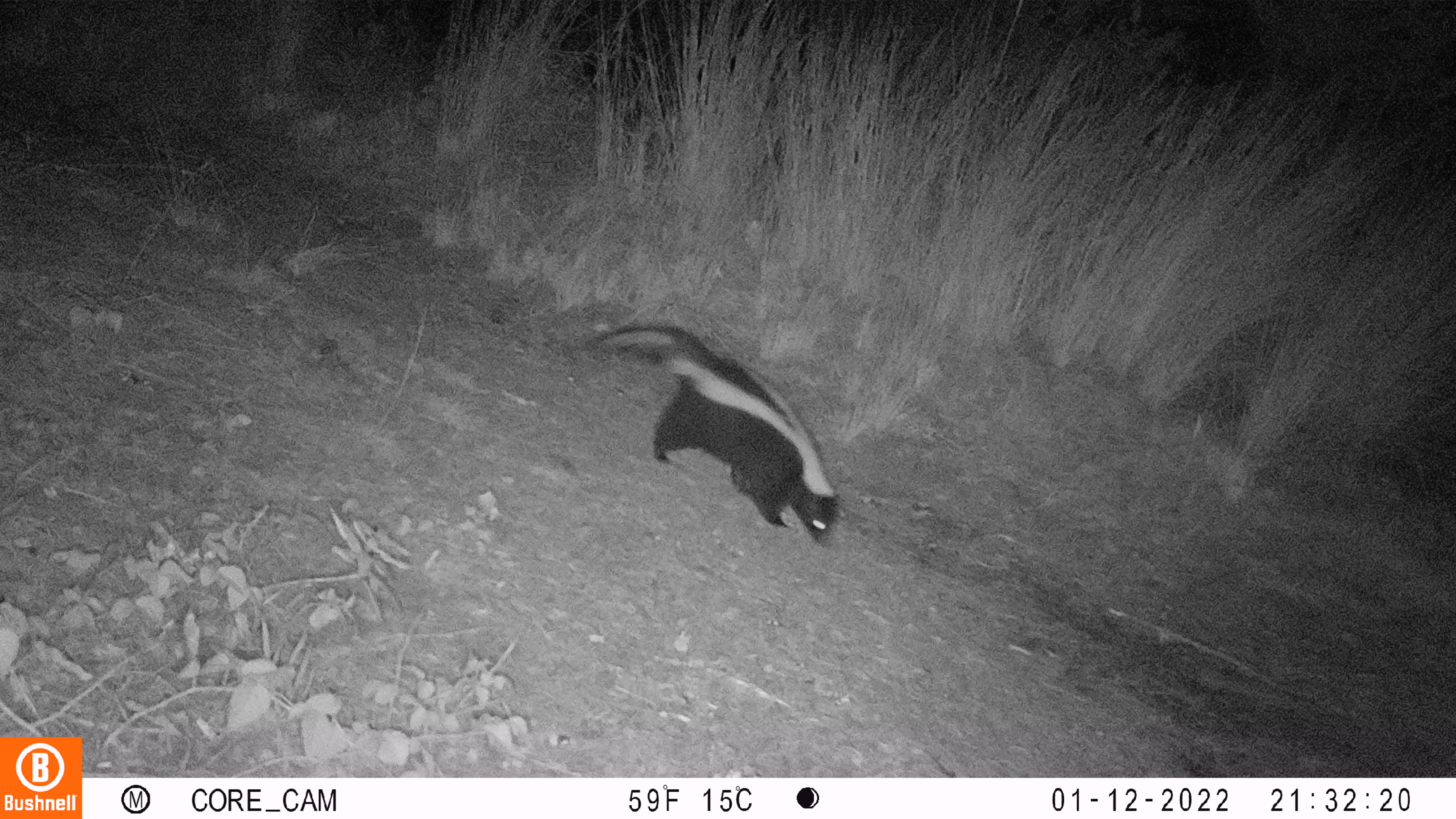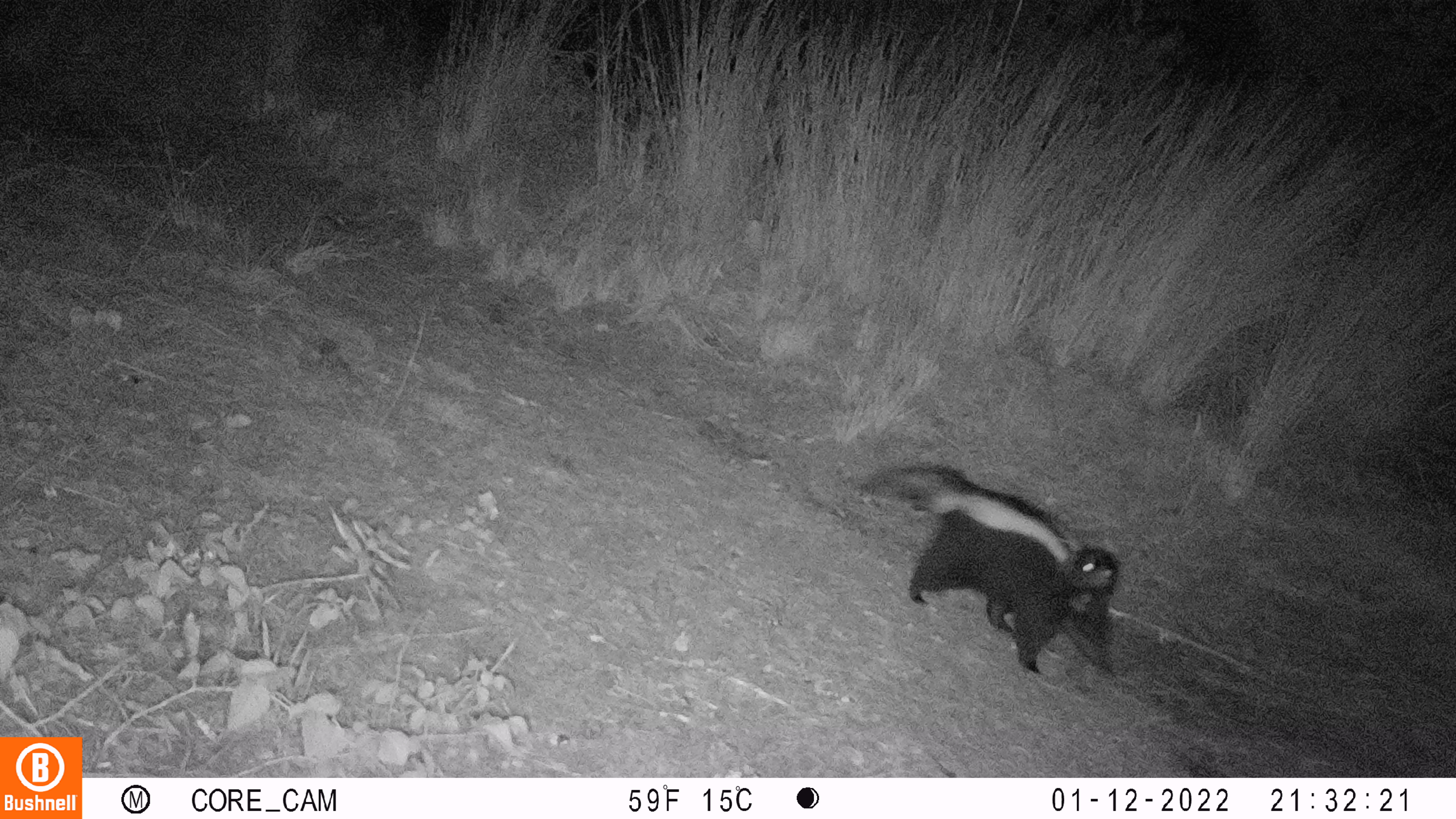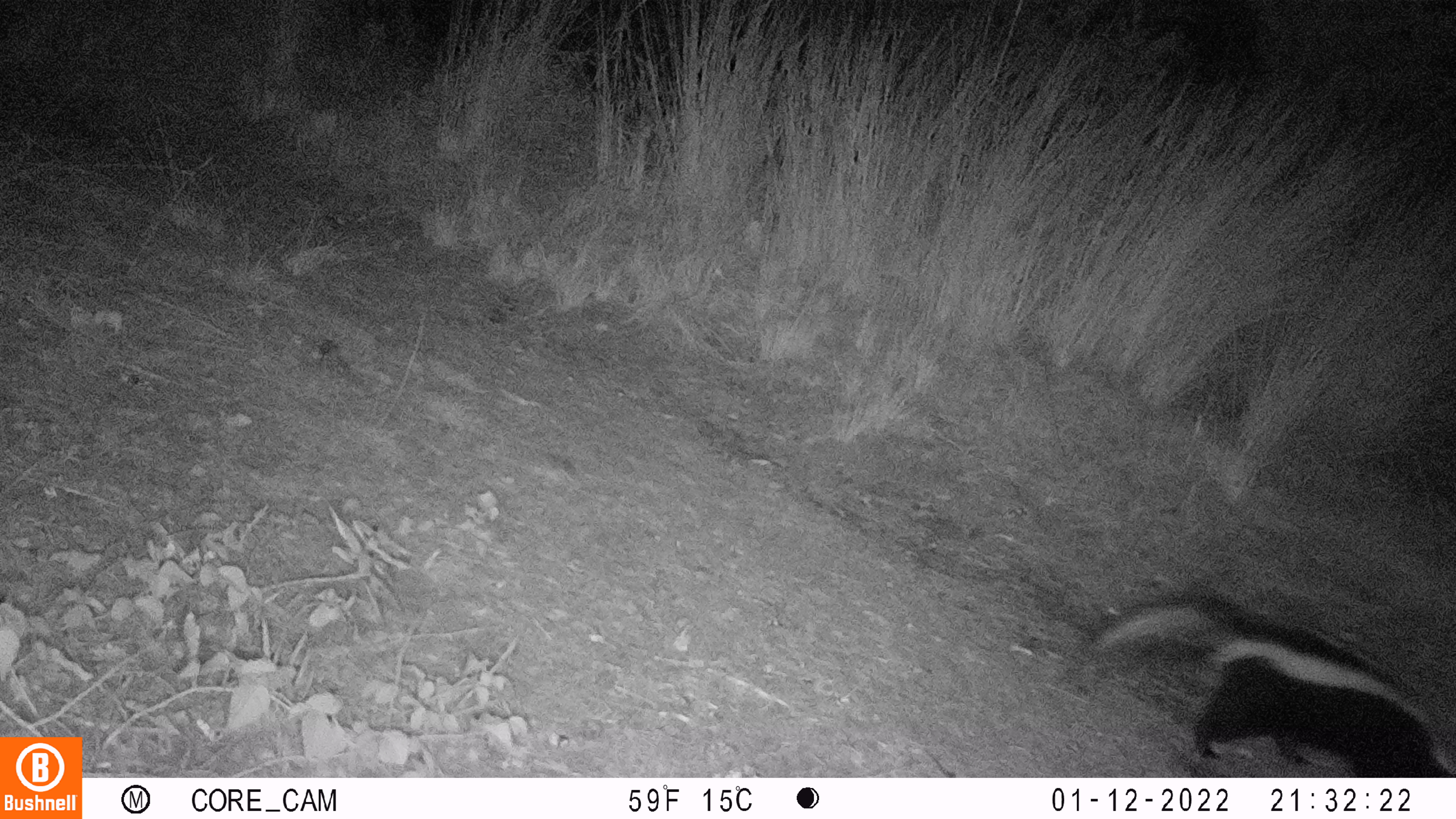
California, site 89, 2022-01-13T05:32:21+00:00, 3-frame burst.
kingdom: Animalia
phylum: Chordata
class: Mammalia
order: Carnivora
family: Mephitidae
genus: Mephitis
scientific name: Mephitis mephitis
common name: striped skunk